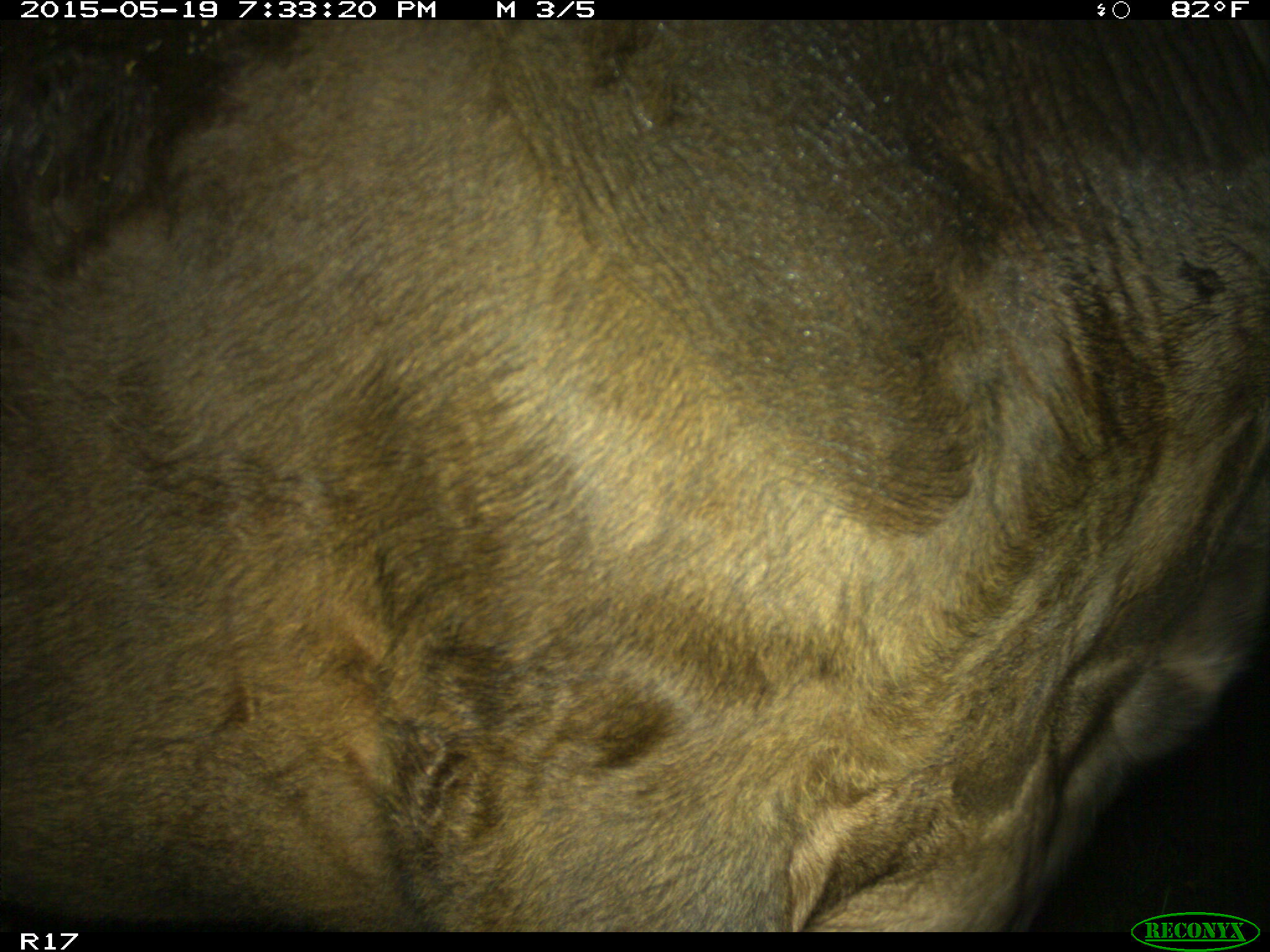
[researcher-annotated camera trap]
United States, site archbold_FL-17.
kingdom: Animalia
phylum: Chordata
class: Mammalia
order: Artiodactyla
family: Bovidae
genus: Bos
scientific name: Bos taurus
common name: domestic cow